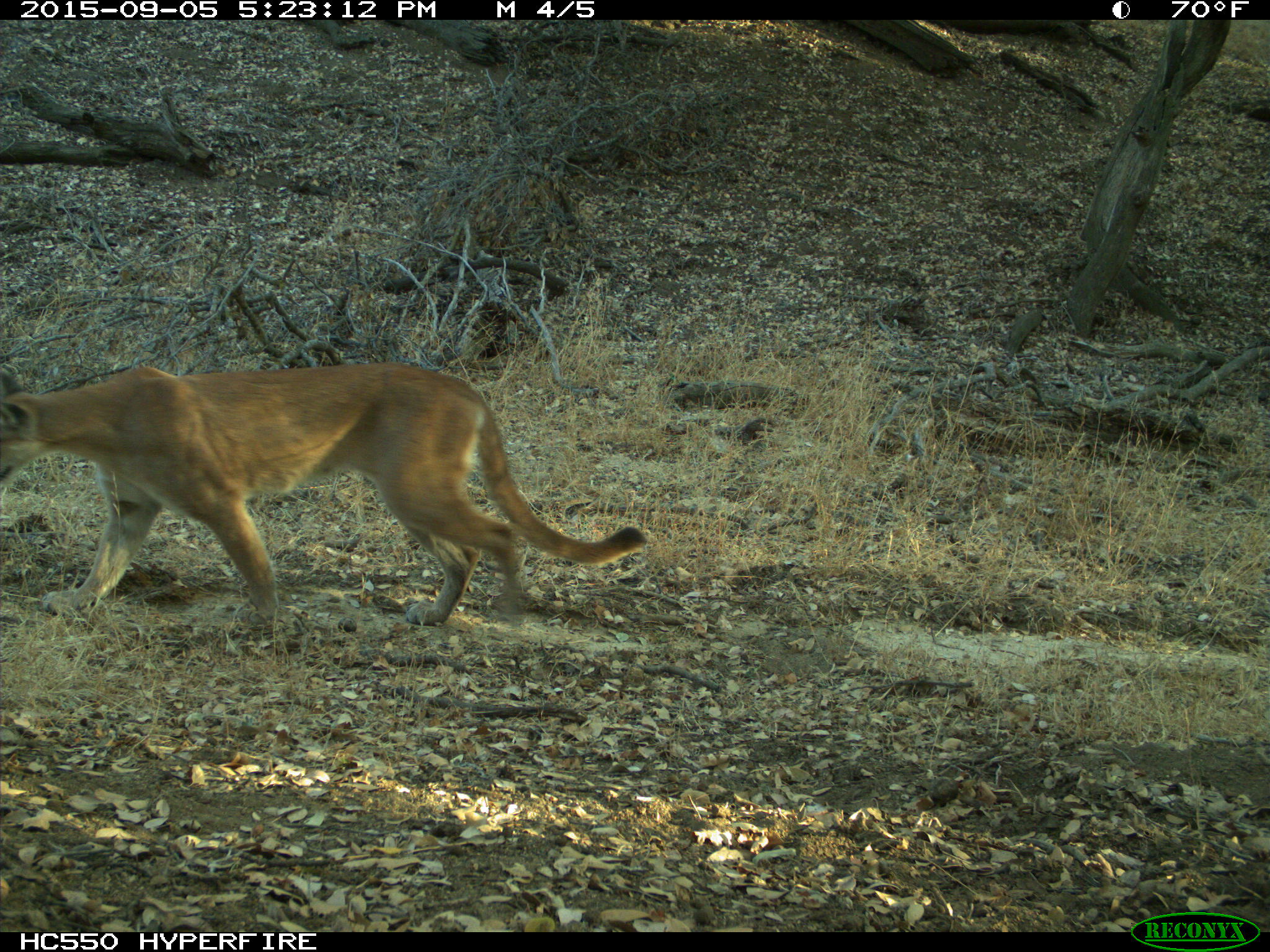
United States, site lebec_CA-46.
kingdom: Animalia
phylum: Chordata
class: Mammalia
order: Carnivora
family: Felidae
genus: Puma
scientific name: Puma concolor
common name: mountain lion